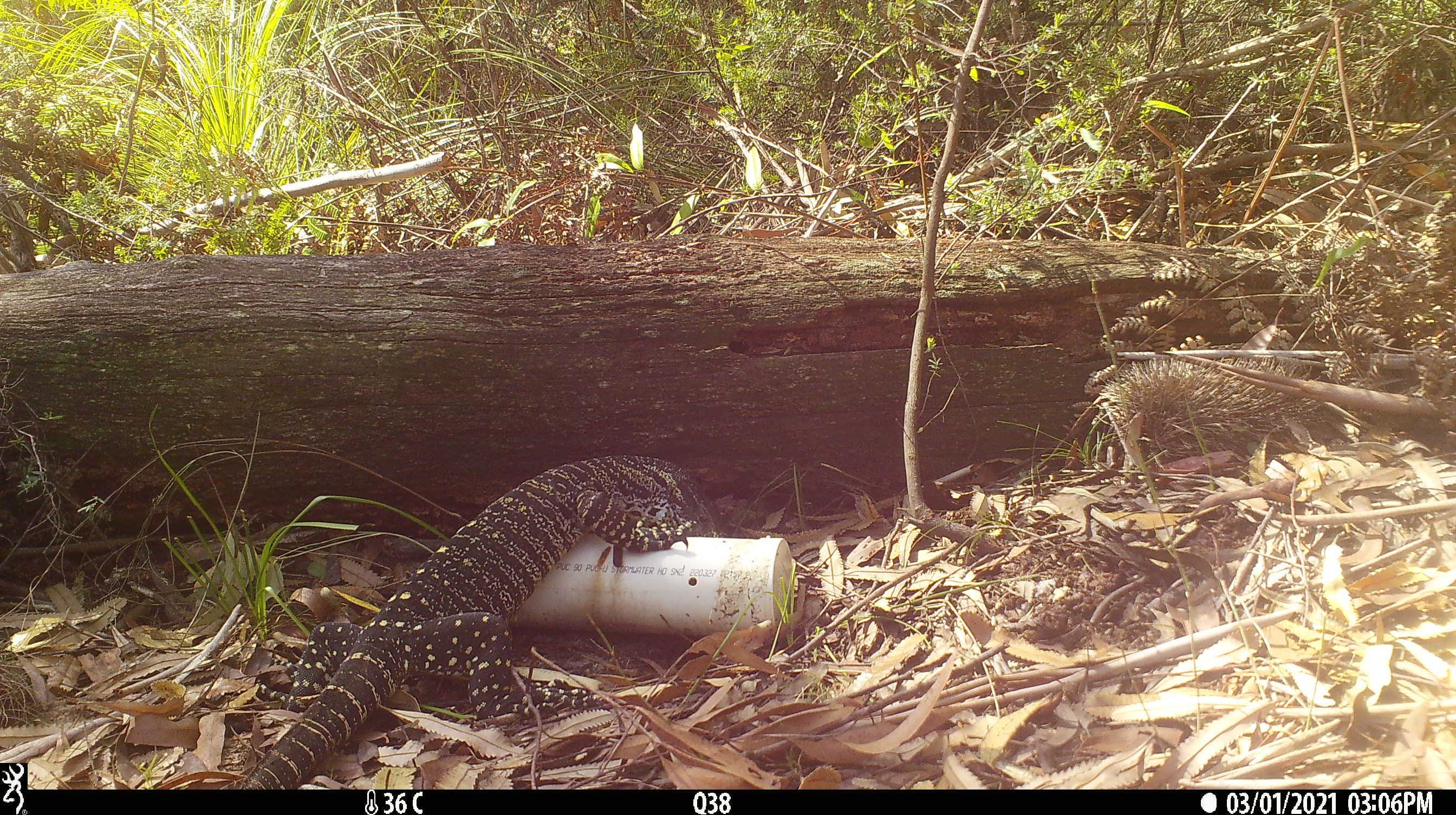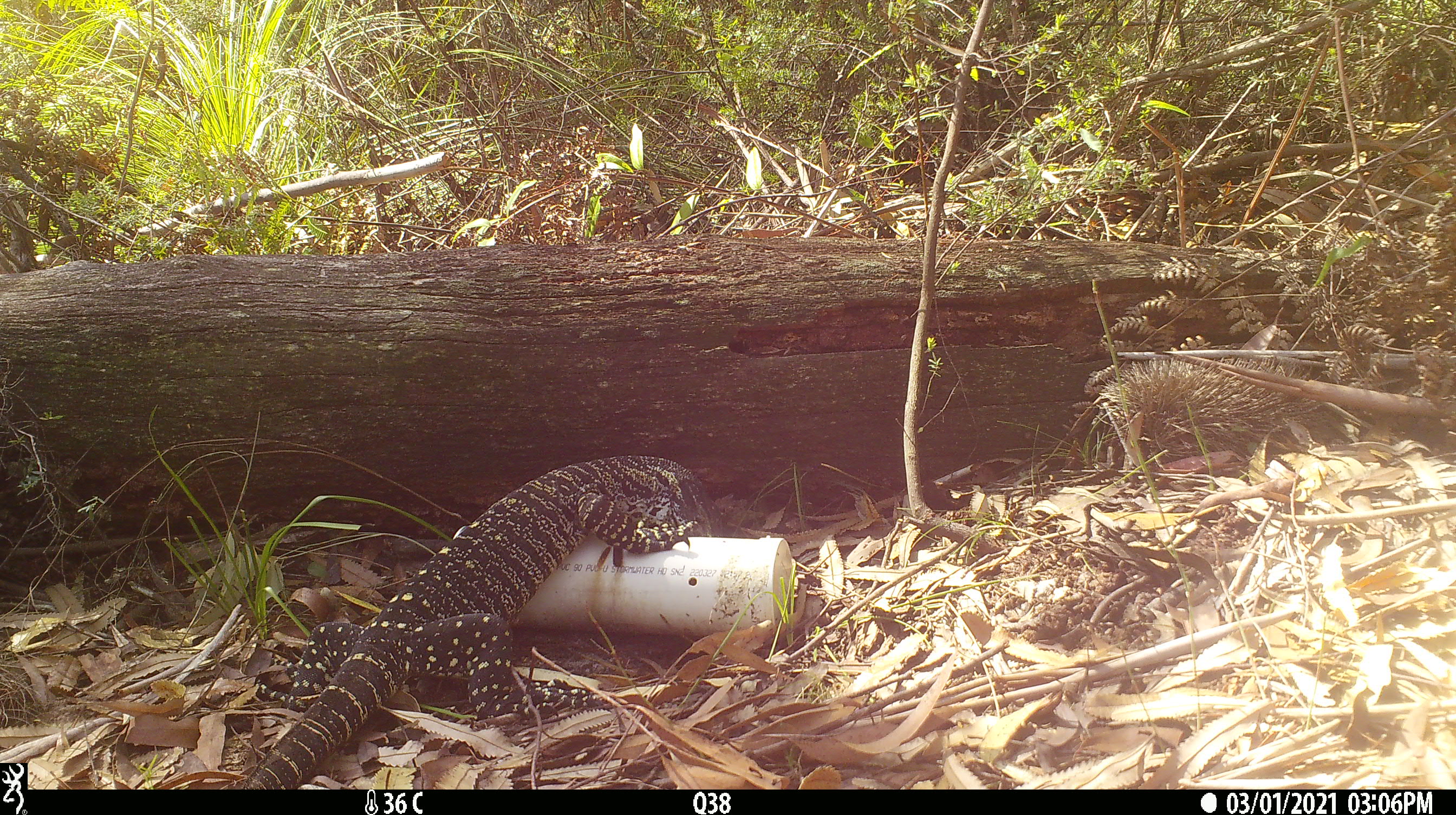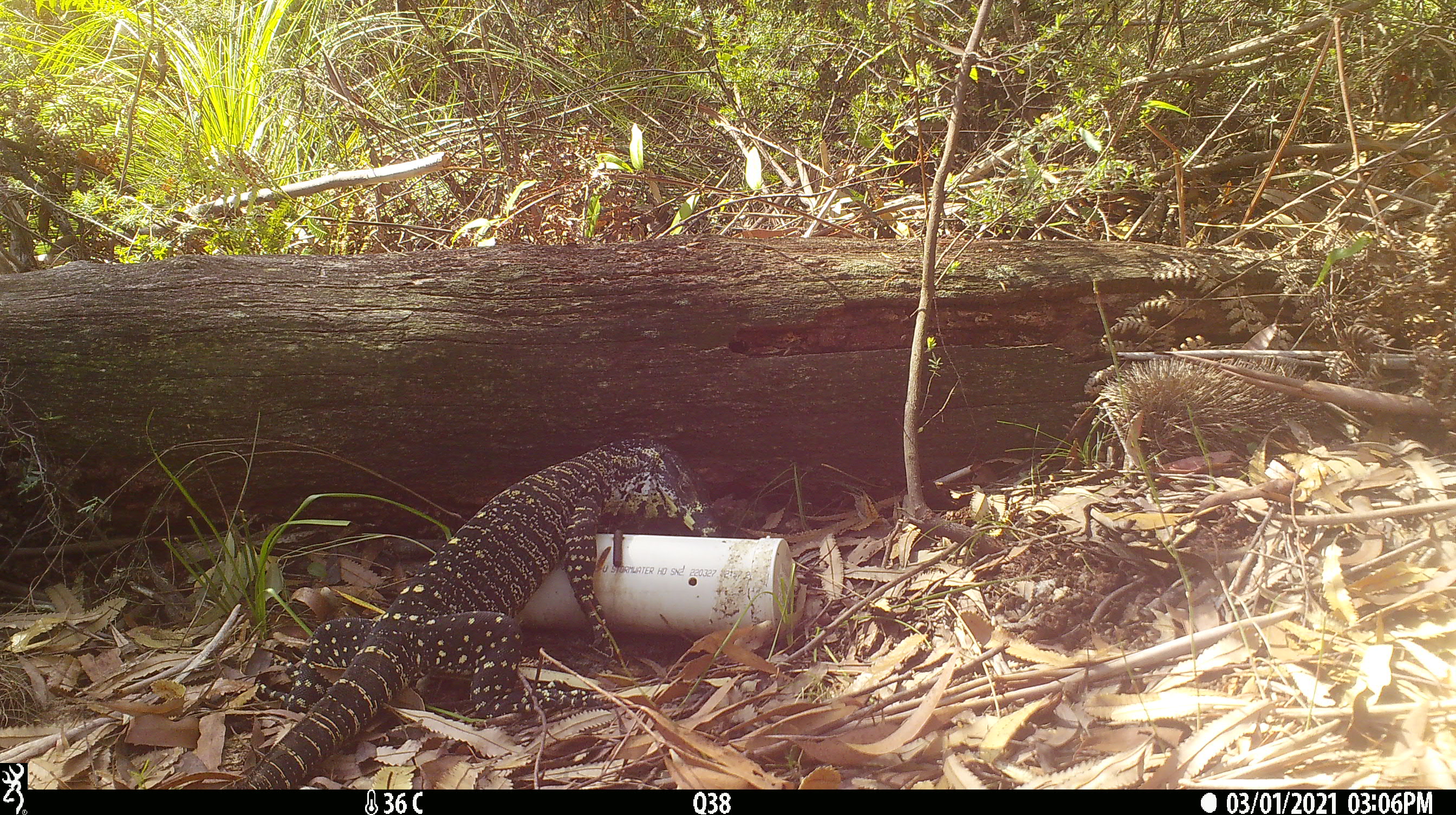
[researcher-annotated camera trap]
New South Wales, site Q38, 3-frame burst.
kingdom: Animalia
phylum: Chordata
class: Reptilia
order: Squamata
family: Varanidae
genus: Varanus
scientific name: Varanus varius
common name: lace monitor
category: goanna